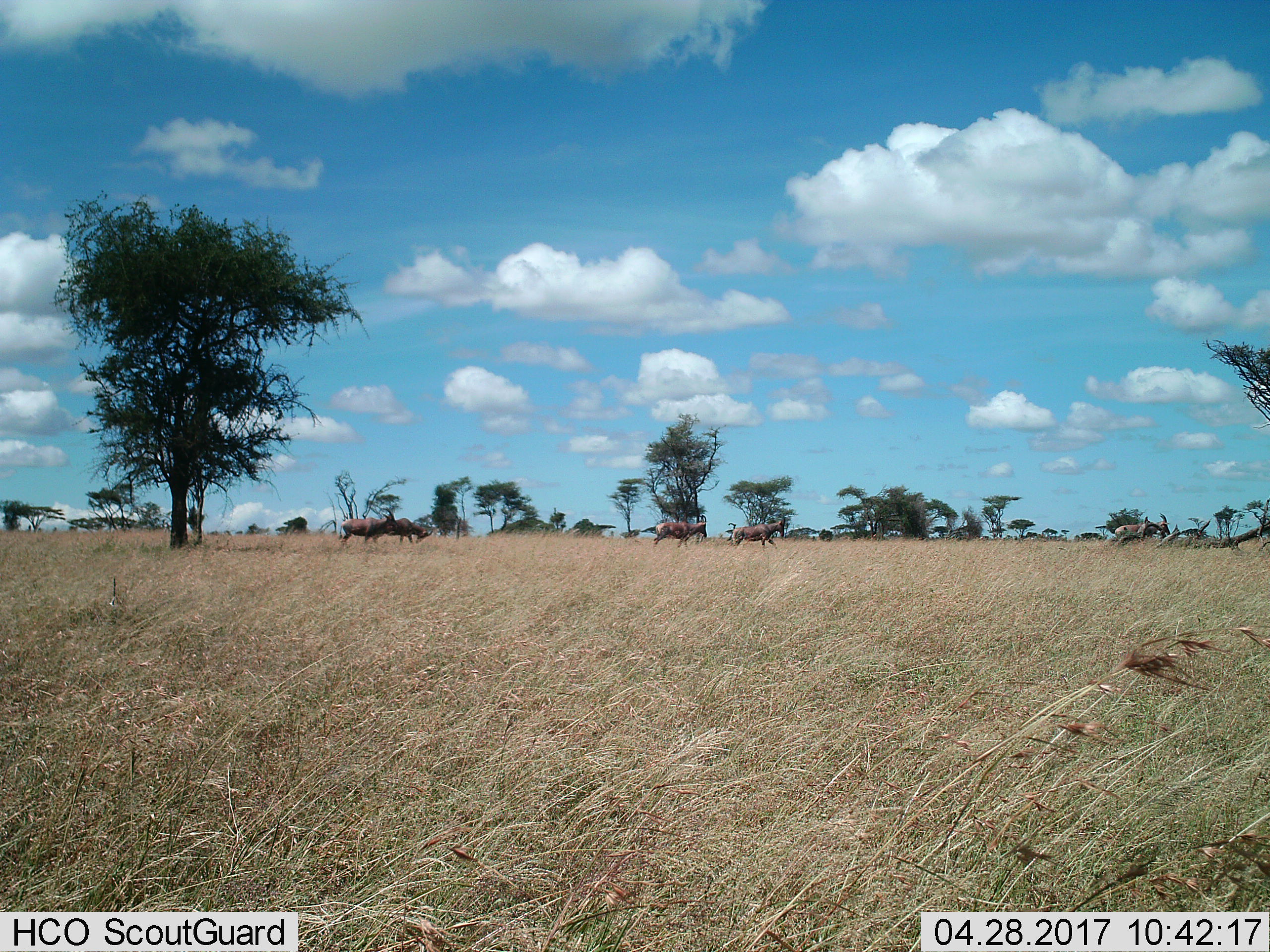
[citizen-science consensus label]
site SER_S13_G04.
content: unidentified animal